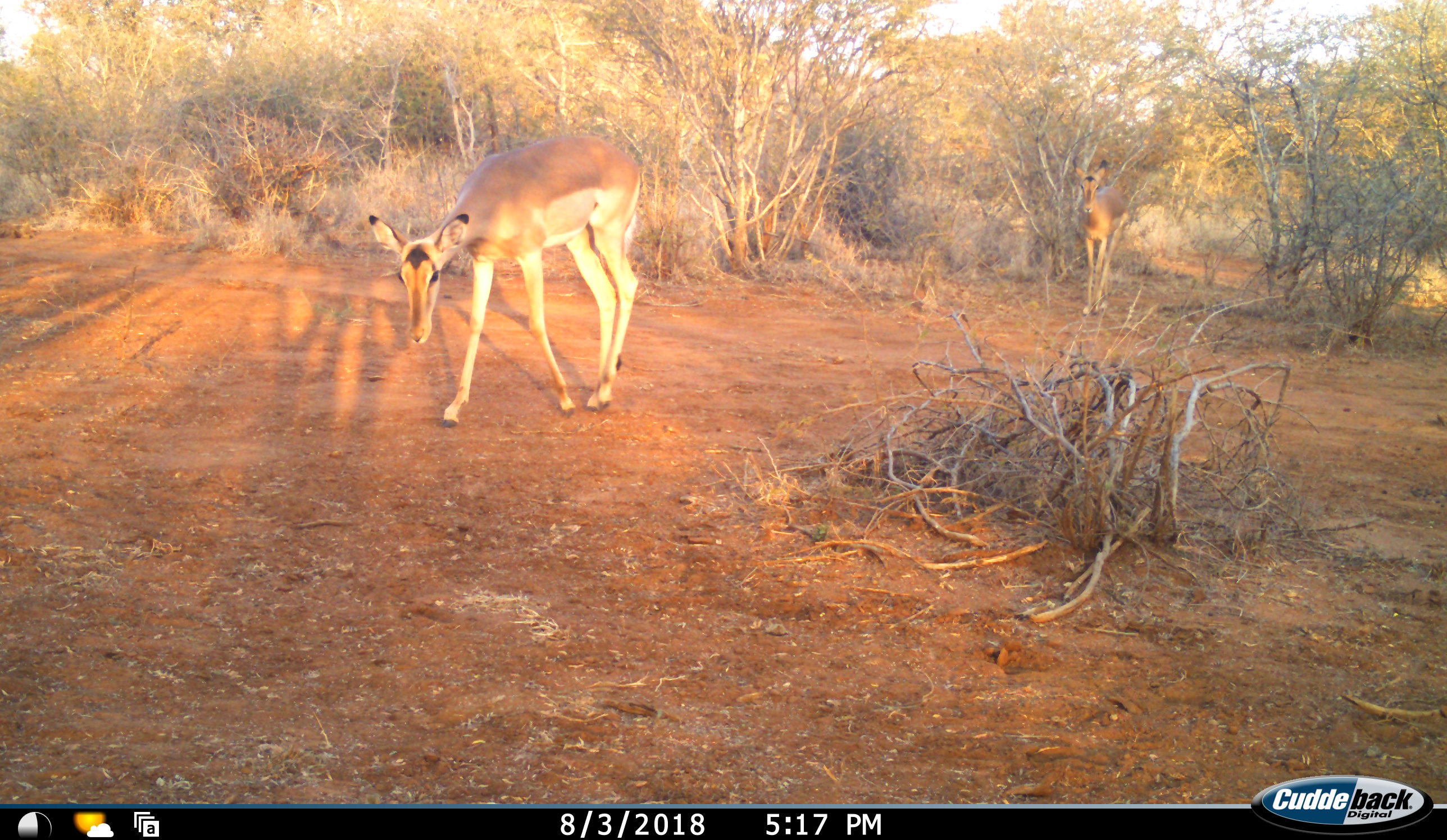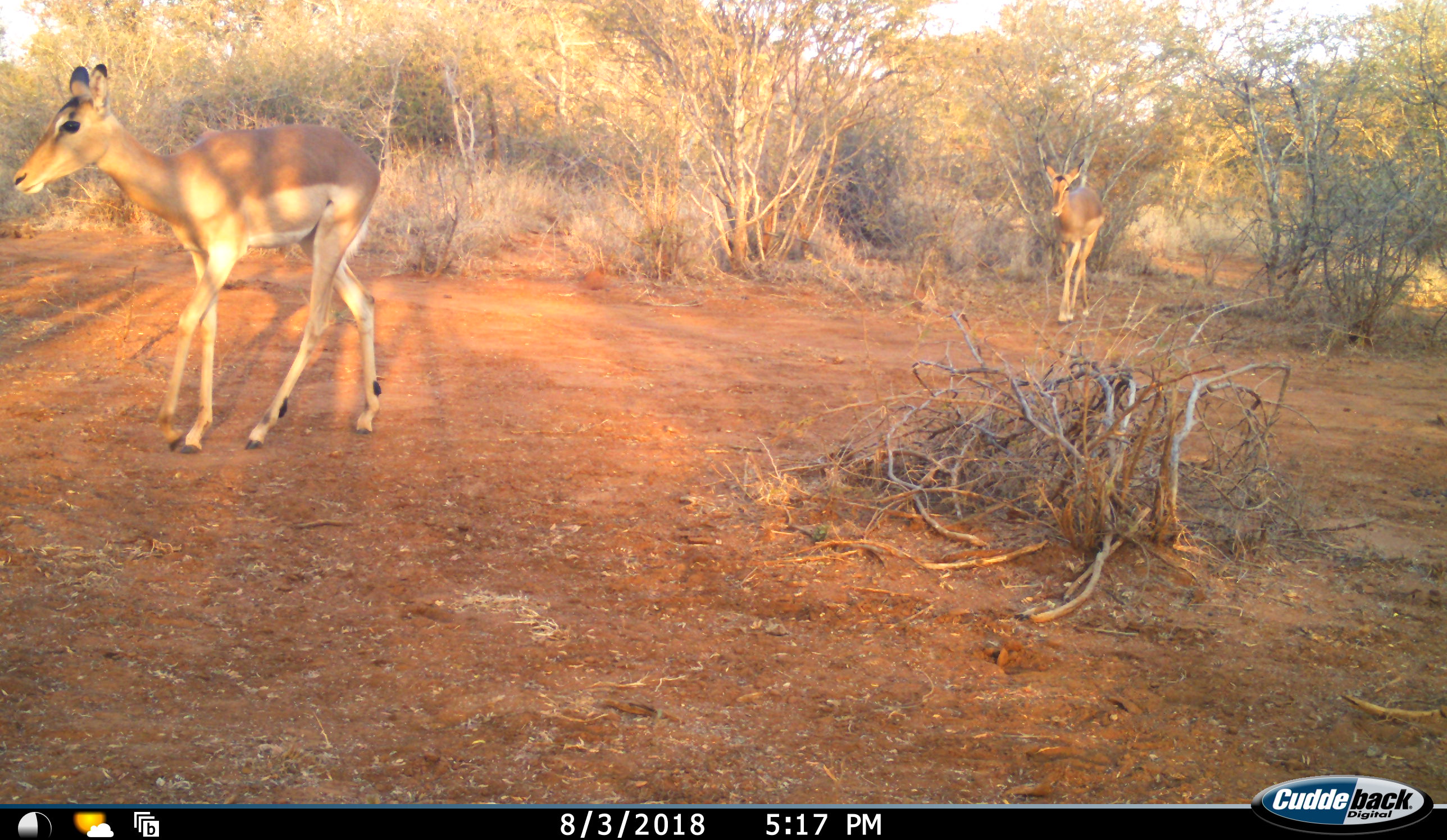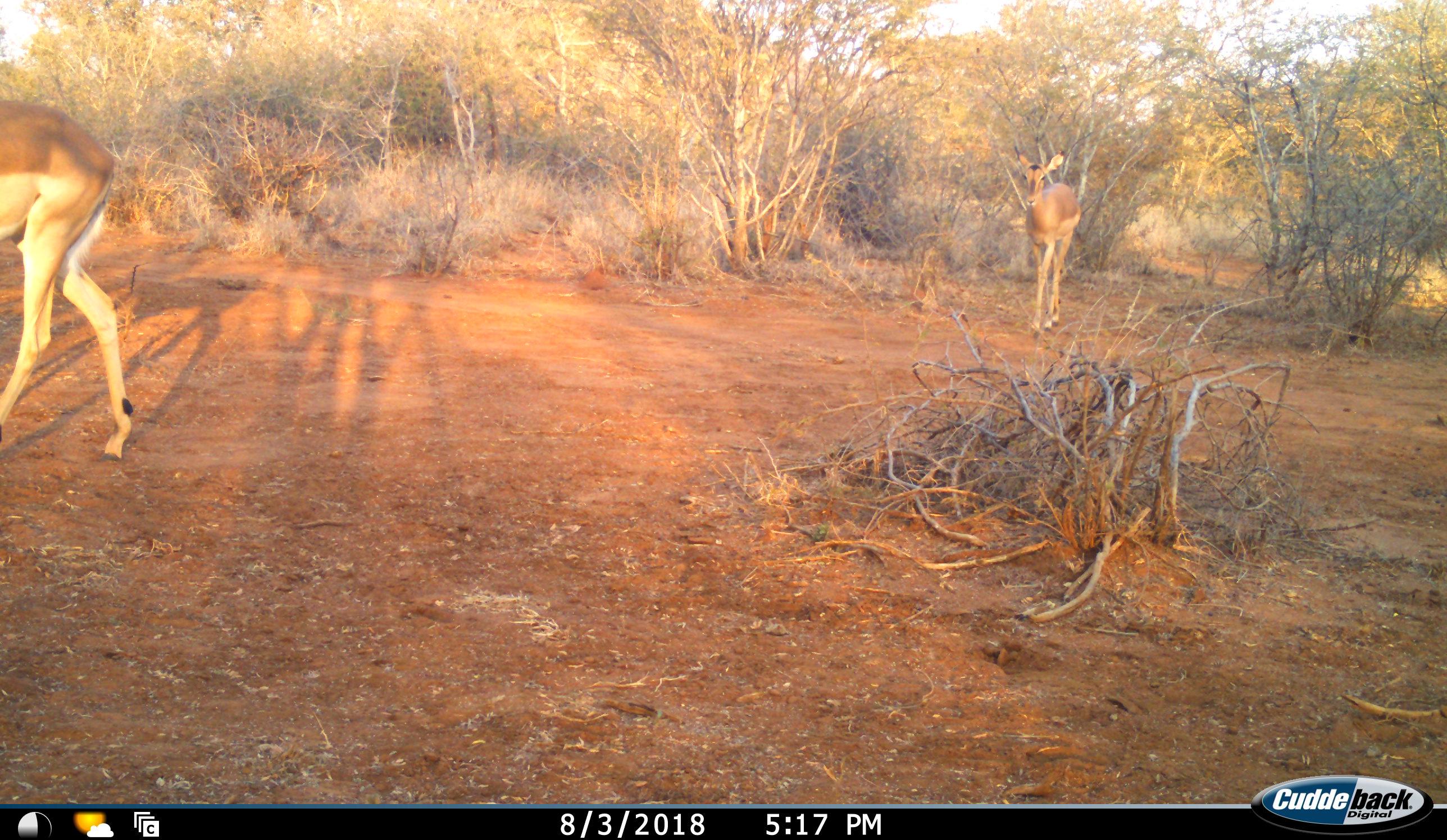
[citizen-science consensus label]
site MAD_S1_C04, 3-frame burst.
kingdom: Animalia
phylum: Chordata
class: Mammalia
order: Artiodactyla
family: Bovidae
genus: Aepyceros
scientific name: Aepyceros melampus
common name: impala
Impala (Aepyceros melampus), count 2. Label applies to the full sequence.